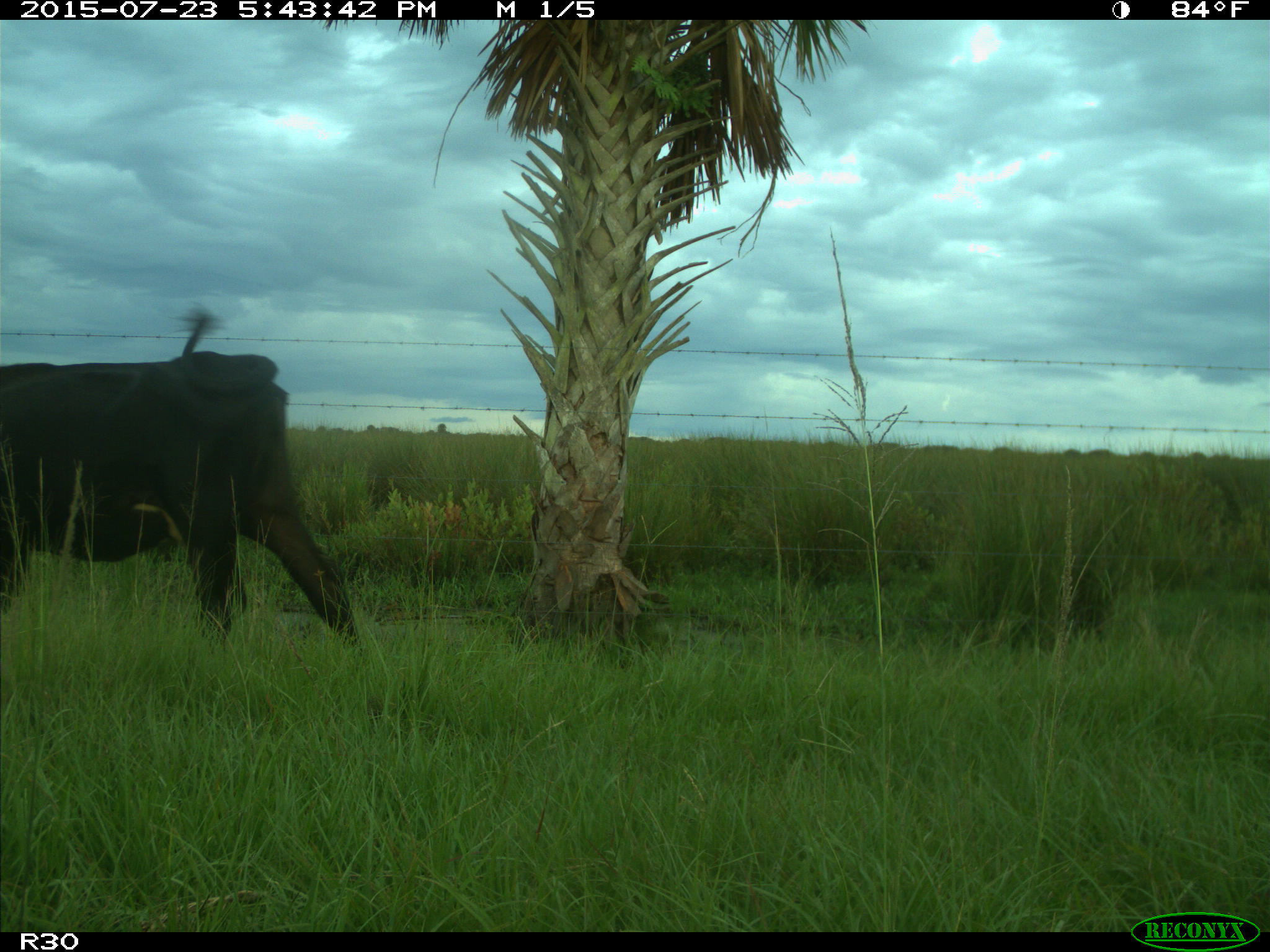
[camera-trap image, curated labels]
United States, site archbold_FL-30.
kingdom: Animalia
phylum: Chordata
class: Mammalia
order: Artiodactyla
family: Bovidae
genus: Bos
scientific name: Bos taurus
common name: domestic cow